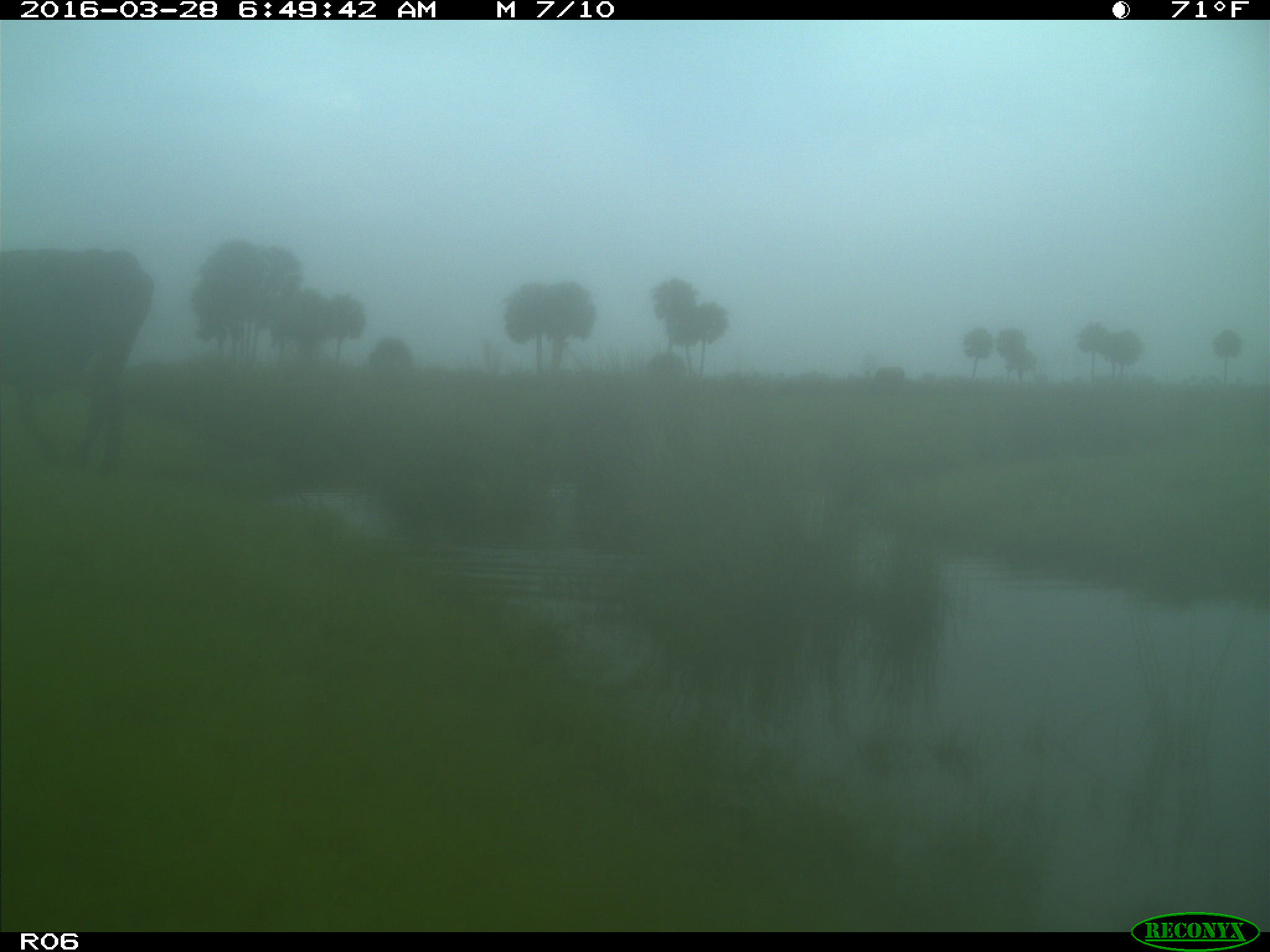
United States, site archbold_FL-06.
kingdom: Animalia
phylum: Chordata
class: Mammalia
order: Artiodactyla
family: Bovidae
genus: Bos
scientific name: Bos taurus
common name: domestic cow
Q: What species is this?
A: Bos taurus (domestic cow).